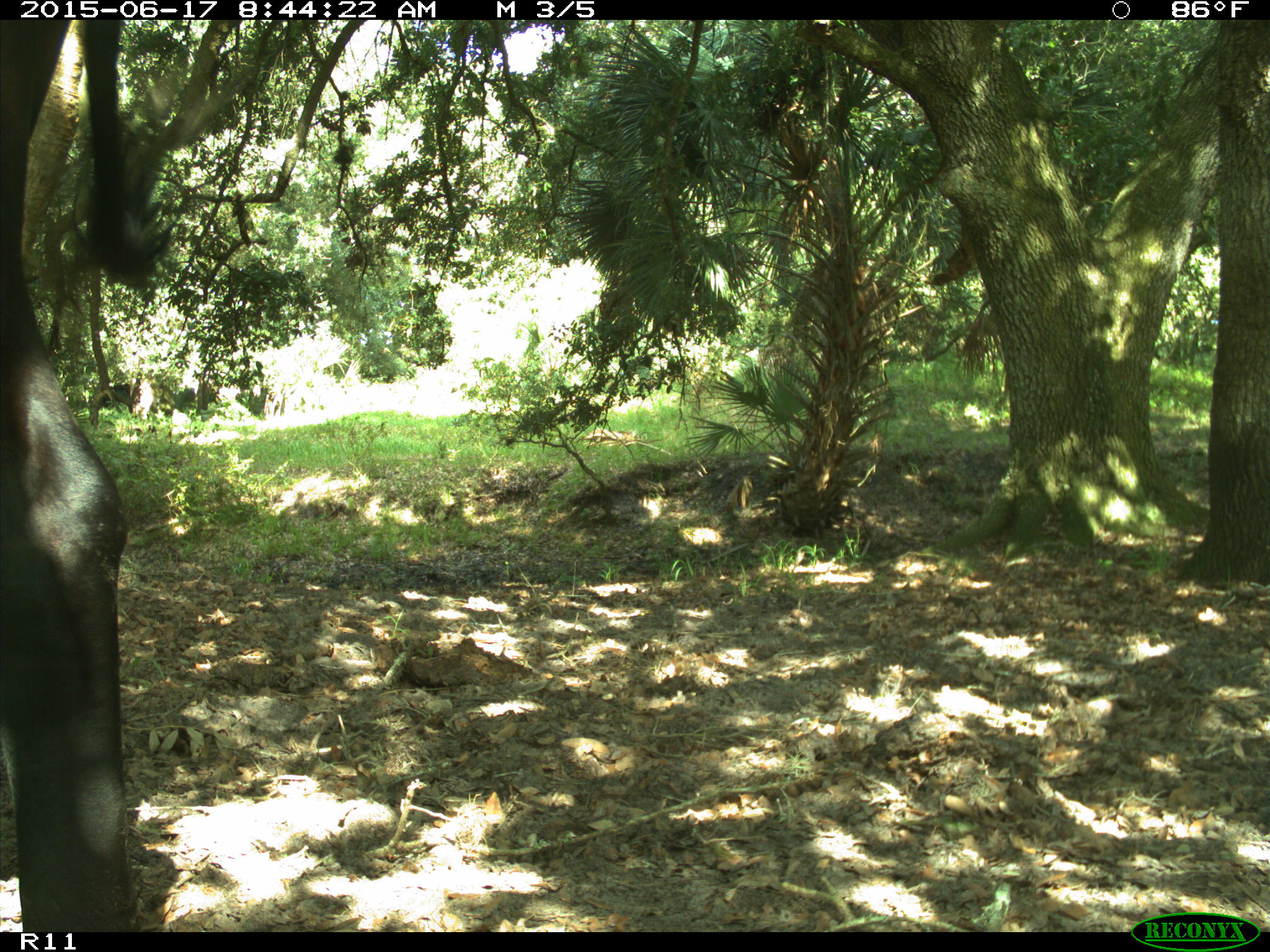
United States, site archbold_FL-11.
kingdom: Animalia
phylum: Chordata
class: Mammalia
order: Artiodactyla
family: Bovidae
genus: Bos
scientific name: Bos taurus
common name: domestic cow